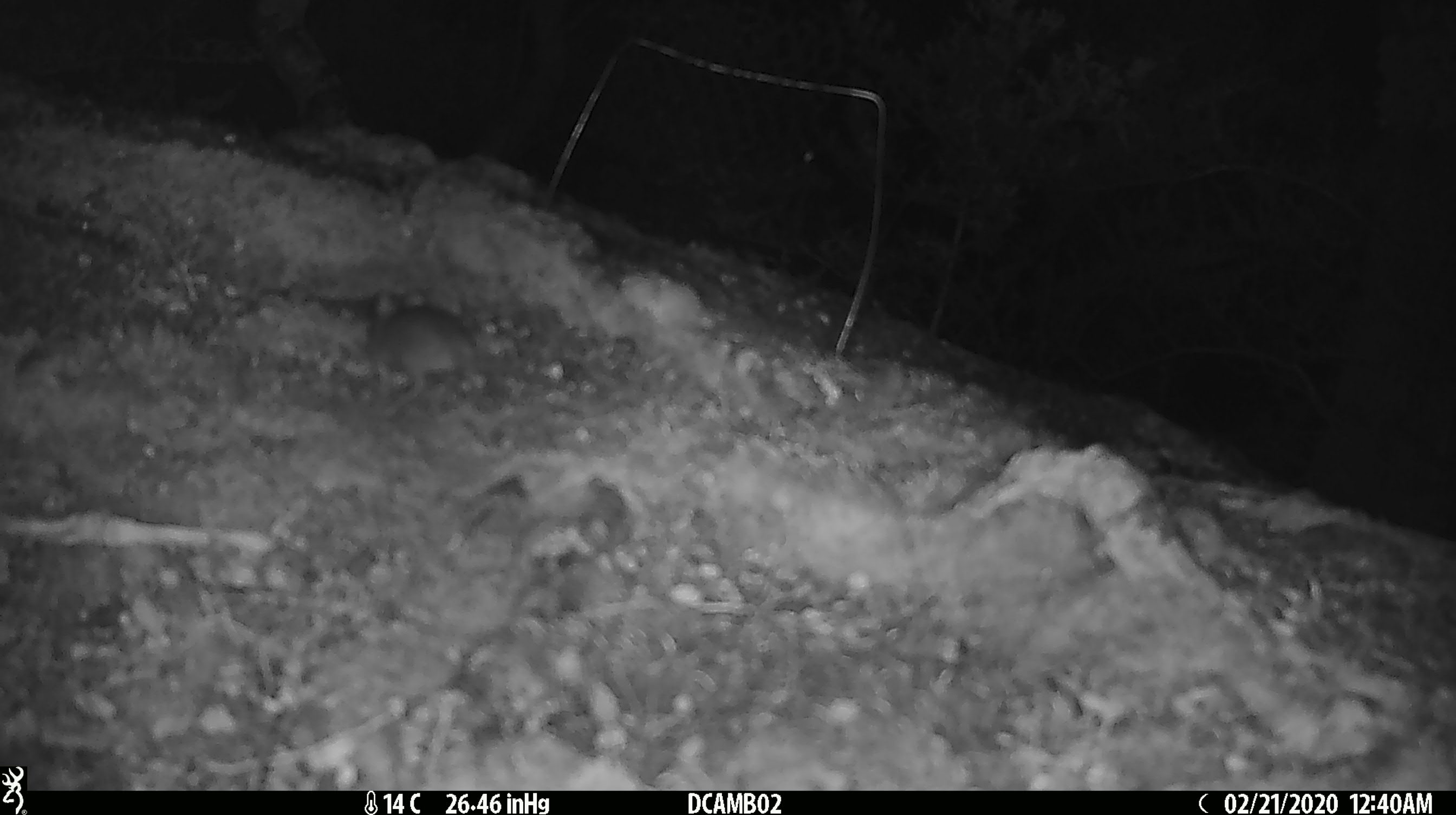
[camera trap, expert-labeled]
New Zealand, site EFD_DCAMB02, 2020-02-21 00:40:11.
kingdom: Animalia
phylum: Chordata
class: Mammalia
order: Rodentia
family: Muridae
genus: Mus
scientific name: Mus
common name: mouse